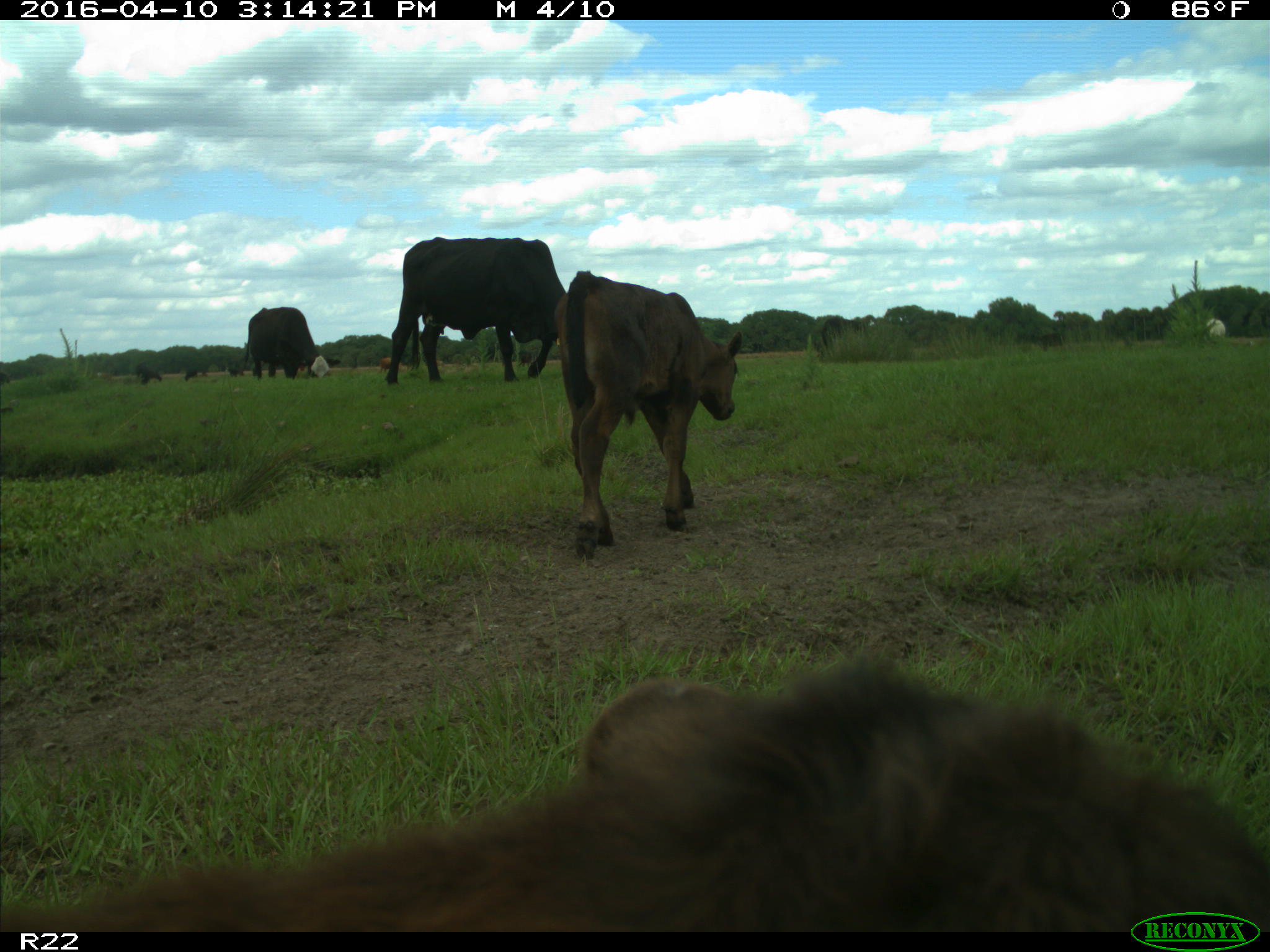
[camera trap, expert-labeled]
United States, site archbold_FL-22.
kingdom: Animalia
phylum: Chordata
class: Mammalia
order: Artiodactyla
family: Bovidae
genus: Bos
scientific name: Bos taurus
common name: domestic cow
Bos taurus (domestic cow).